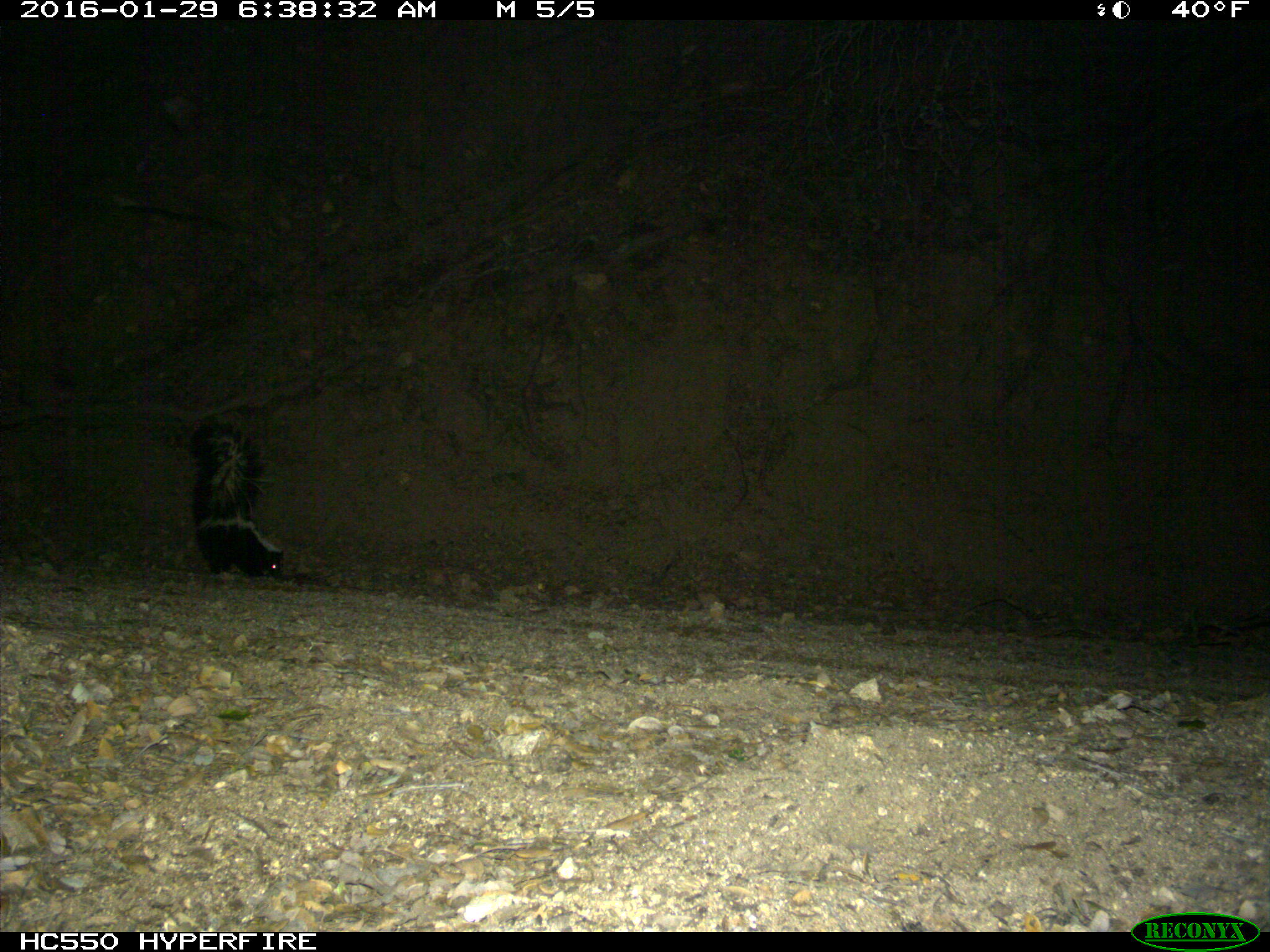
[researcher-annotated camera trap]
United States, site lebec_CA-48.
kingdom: Animalia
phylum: Chordata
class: Mammalia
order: Carnivora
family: Mephitidae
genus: Mephitis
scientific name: Mephitis mephitis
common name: striped skunk